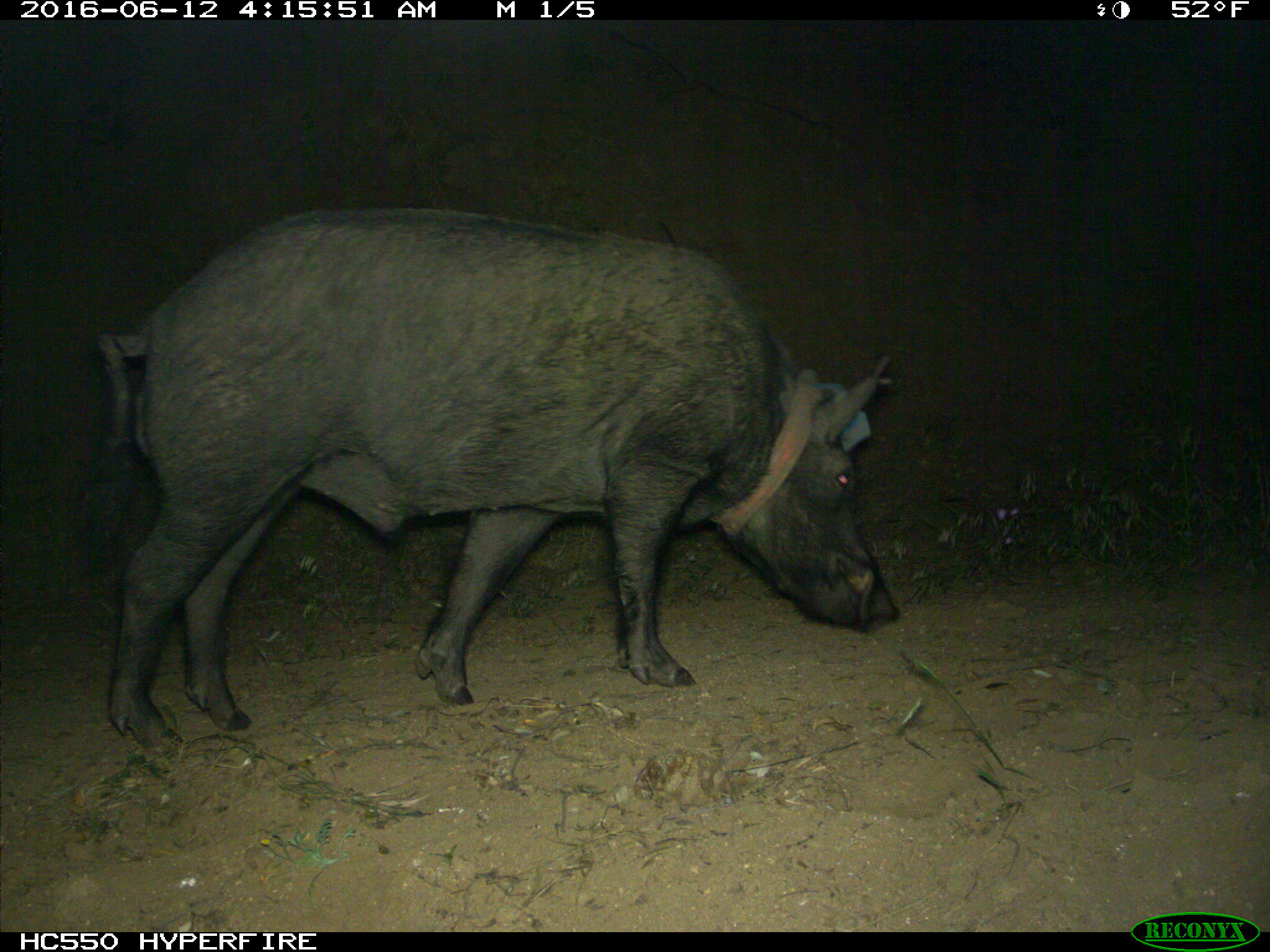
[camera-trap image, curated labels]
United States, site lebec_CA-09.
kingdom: Animalia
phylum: Chordata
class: Mammalia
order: Artiodactyla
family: Suidae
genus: Sus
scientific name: Sus scrofa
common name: wild boar